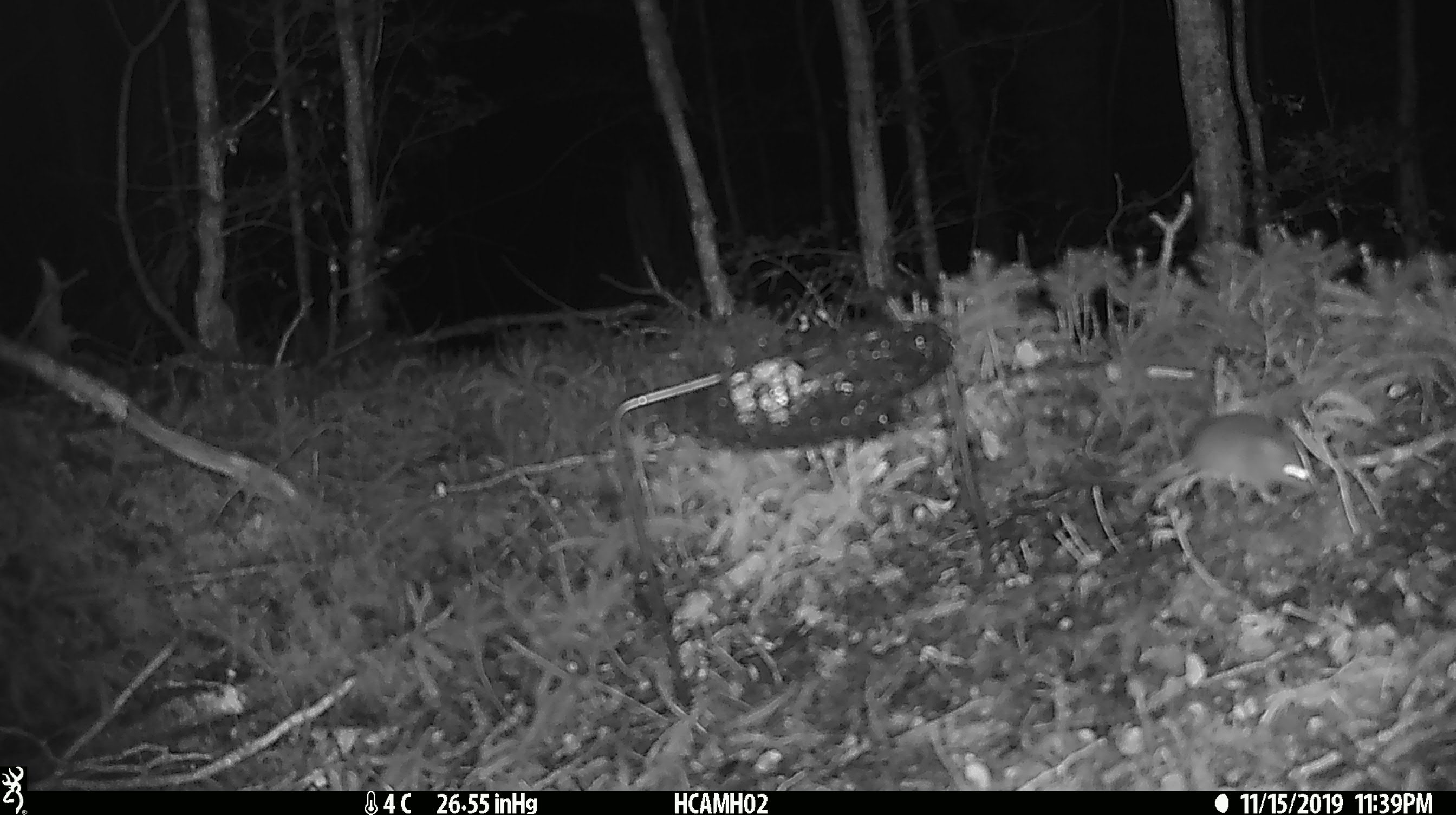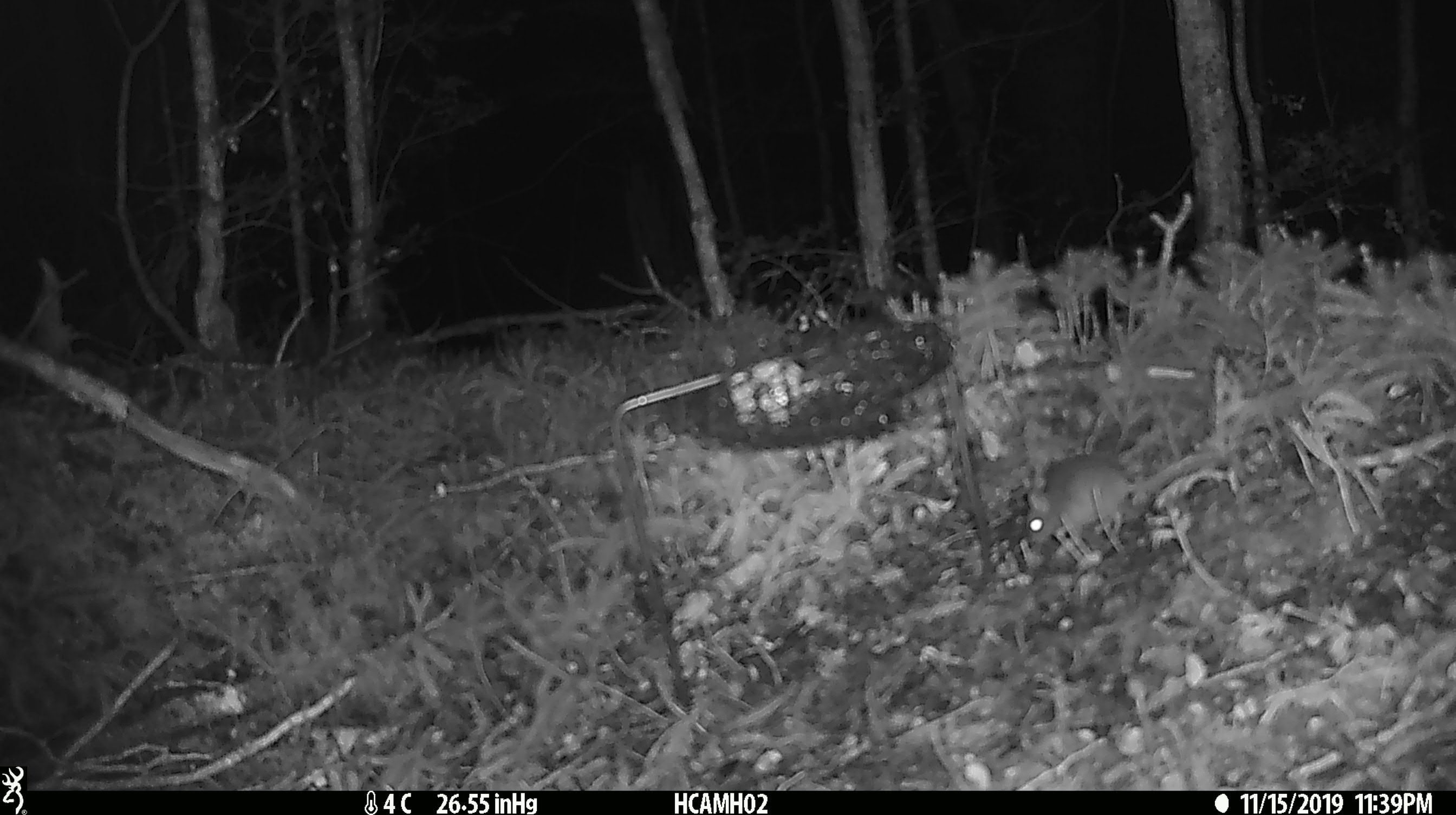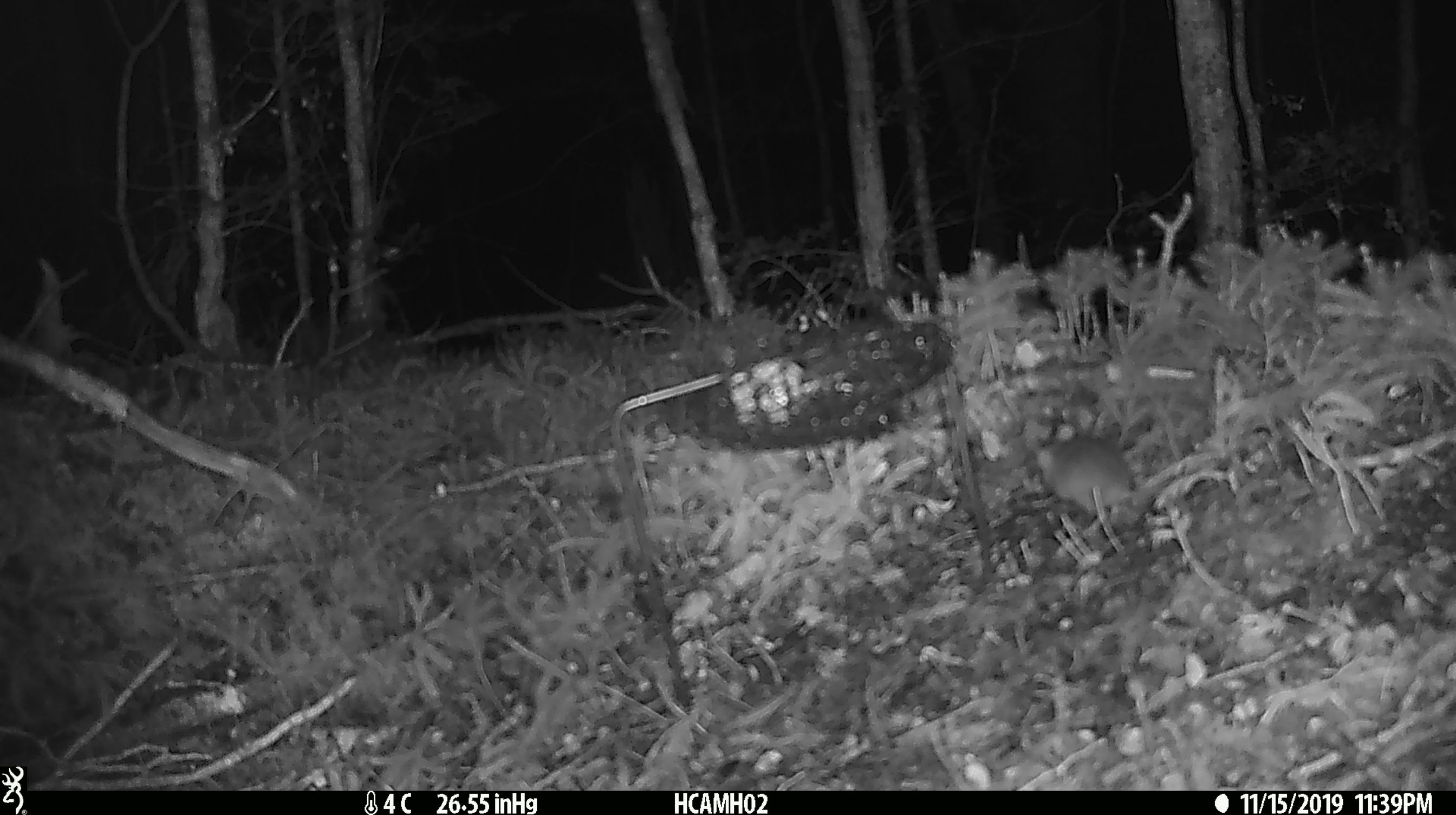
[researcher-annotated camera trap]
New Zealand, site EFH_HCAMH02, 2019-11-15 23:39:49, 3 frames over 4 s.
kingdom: Animalia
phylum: Chordata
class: Mammalia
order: Rodentia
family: Muridae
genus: Mus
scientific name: Mus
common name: mouse